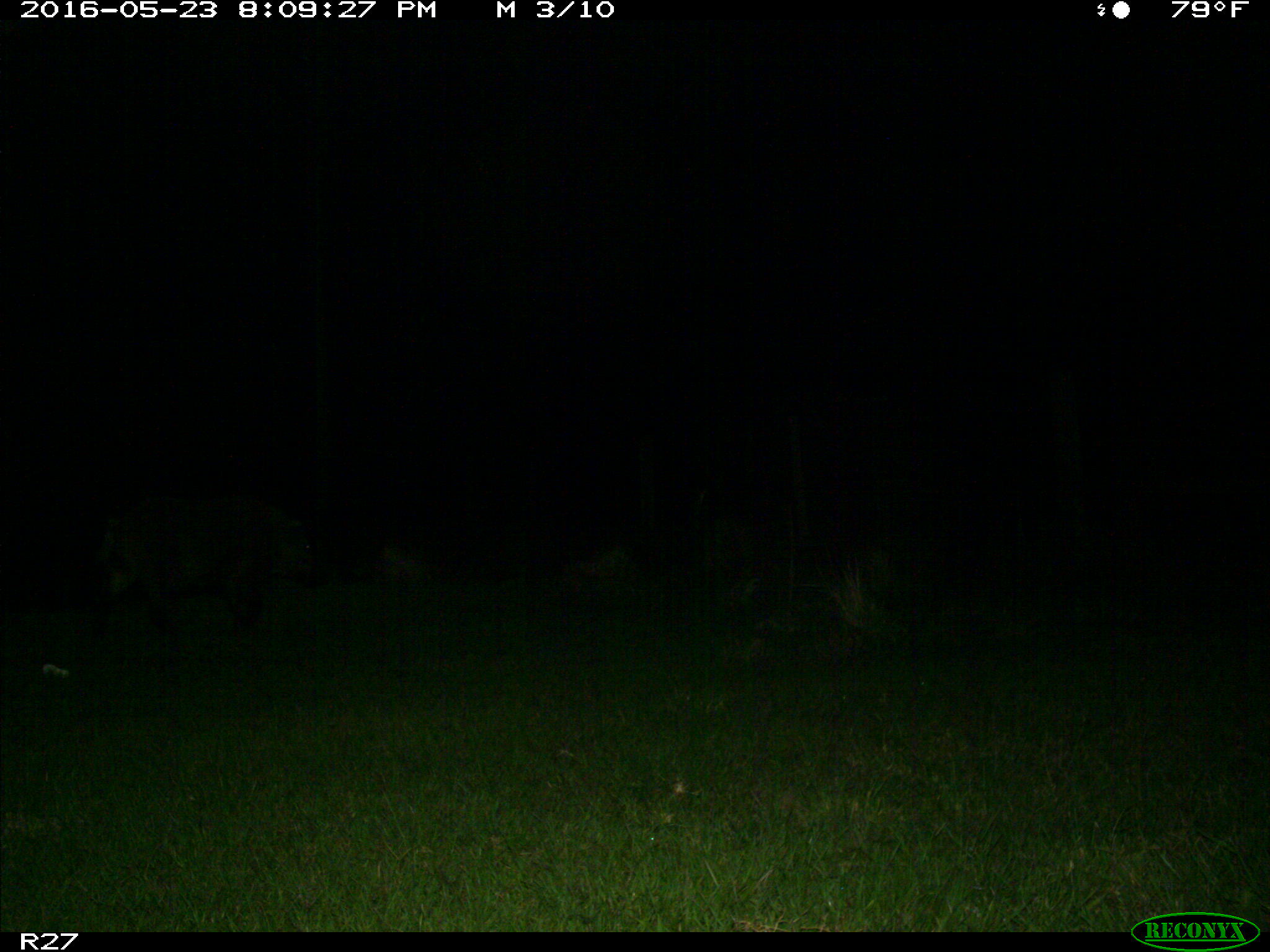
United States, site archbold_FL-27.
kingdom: Animalia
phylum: Chordata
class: Mammalia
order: Artiodactyla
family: Suidae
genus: Sus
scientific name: Sus scrofa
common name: wild boar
Sus scrofa (wild boar).